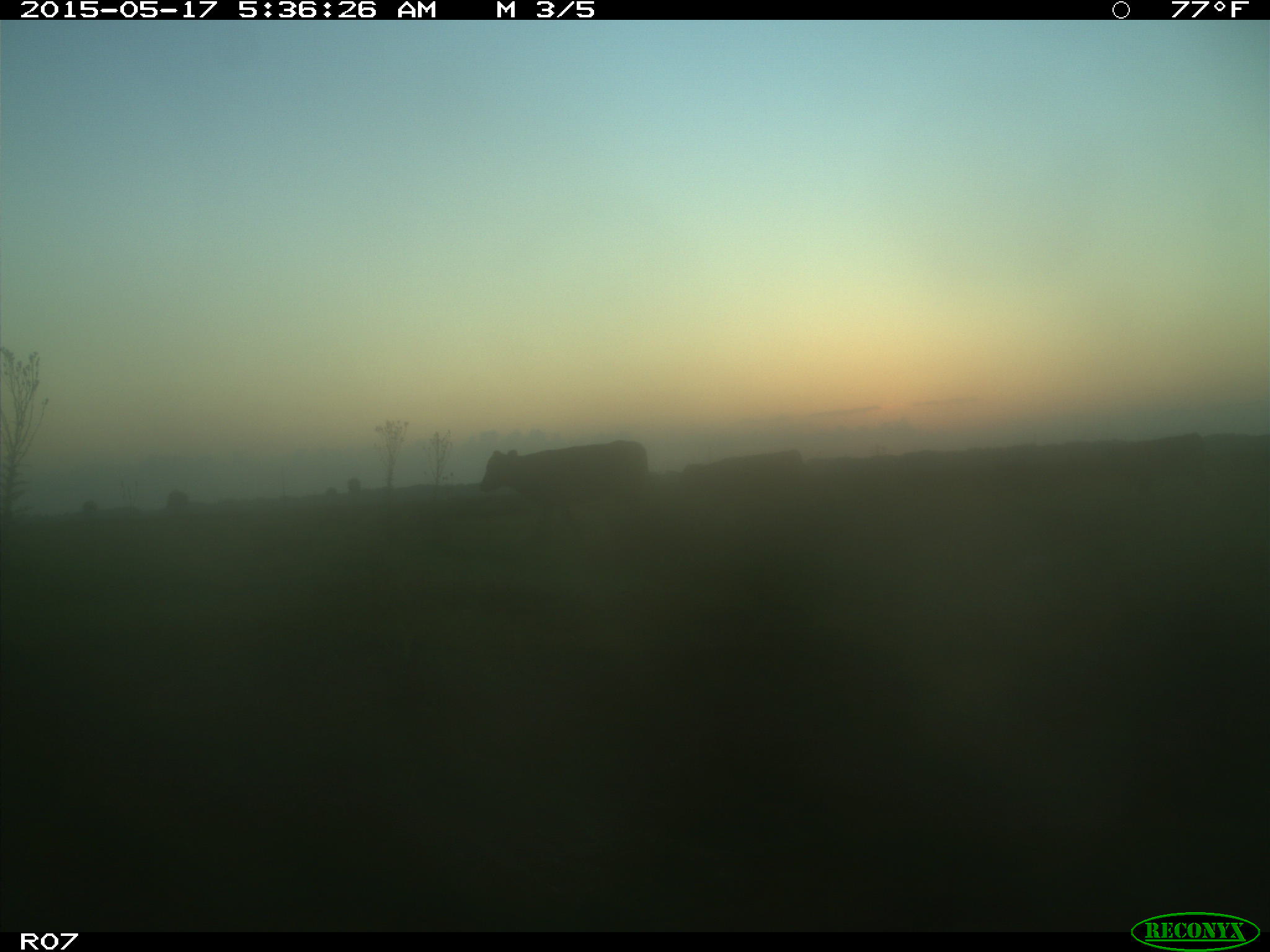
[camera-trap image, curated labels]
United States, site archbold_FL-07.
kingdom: Animalia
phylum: Chordata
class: Mammalia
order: Artiodactyla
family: Bovidae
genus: Bos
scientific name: Bos taurus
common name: domestic cow